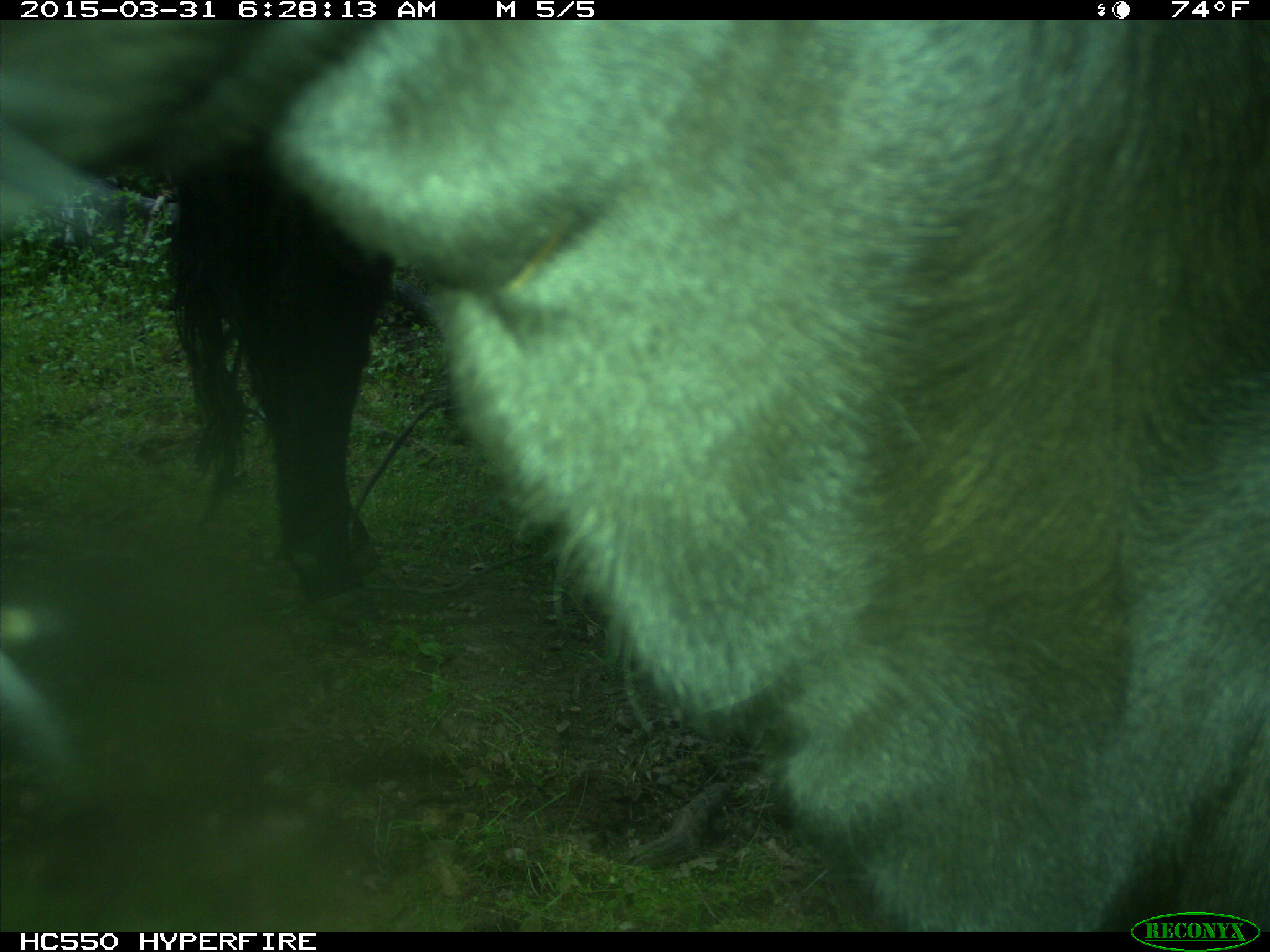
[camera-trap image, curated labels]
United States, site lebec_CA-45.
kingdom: Animalia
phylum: Chordata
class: Mammalia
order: Artiodactyla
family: Bovidae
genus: Bos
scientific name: Bos taurus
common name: domestic cow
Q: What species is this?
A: Bos taurus (domestic cow).